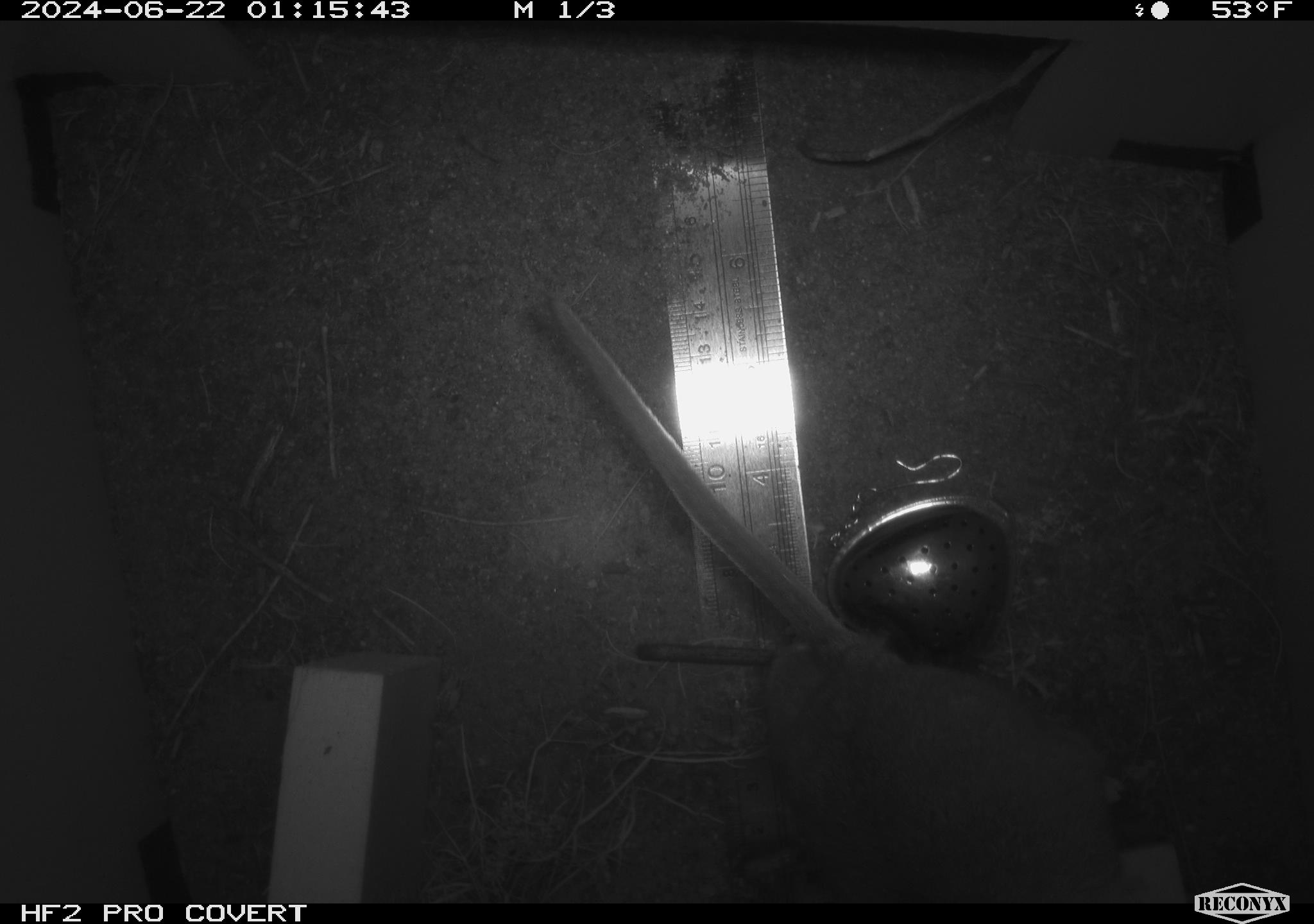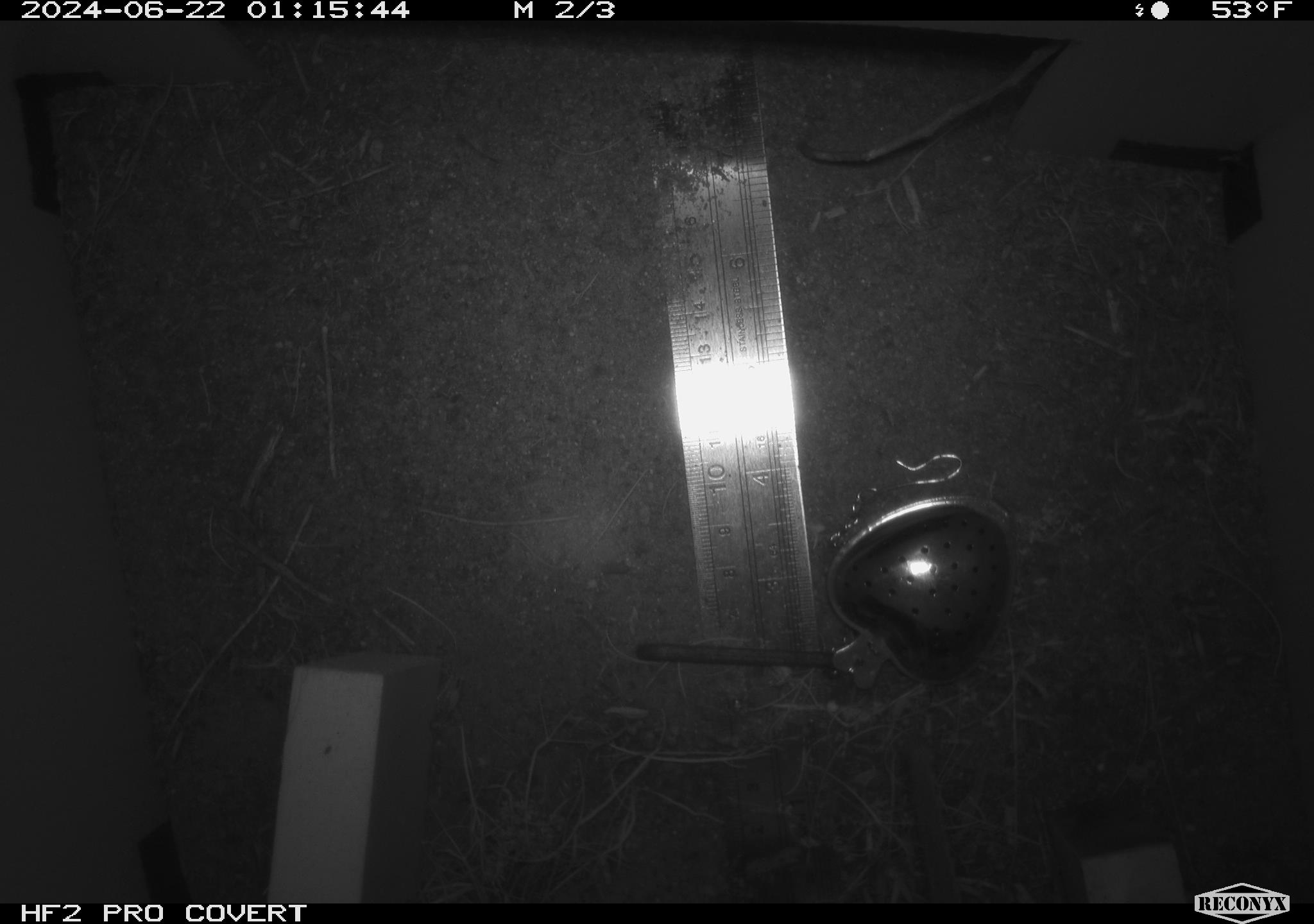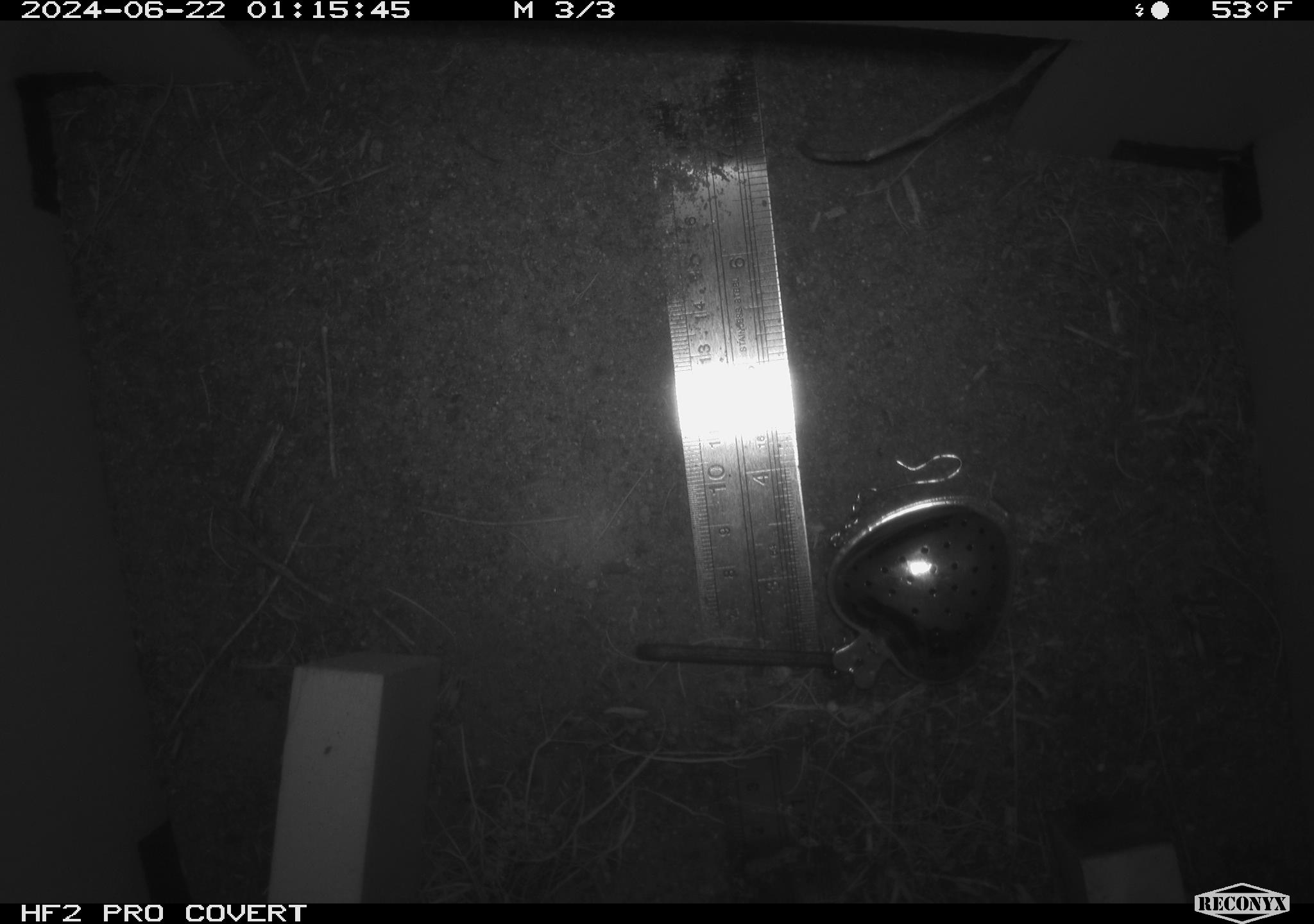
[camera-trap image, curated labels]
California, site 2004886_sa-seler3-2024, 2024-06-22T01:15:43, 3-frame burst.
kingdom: Animalia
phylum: Chordata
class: Mammalia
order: Rodentia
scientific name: Rodentia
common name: woodrat or rat or mouse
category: woodrat or rat or mouse species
Woodrat or rat or mouse species (woodrat or rat or mouse) (Rodentia).